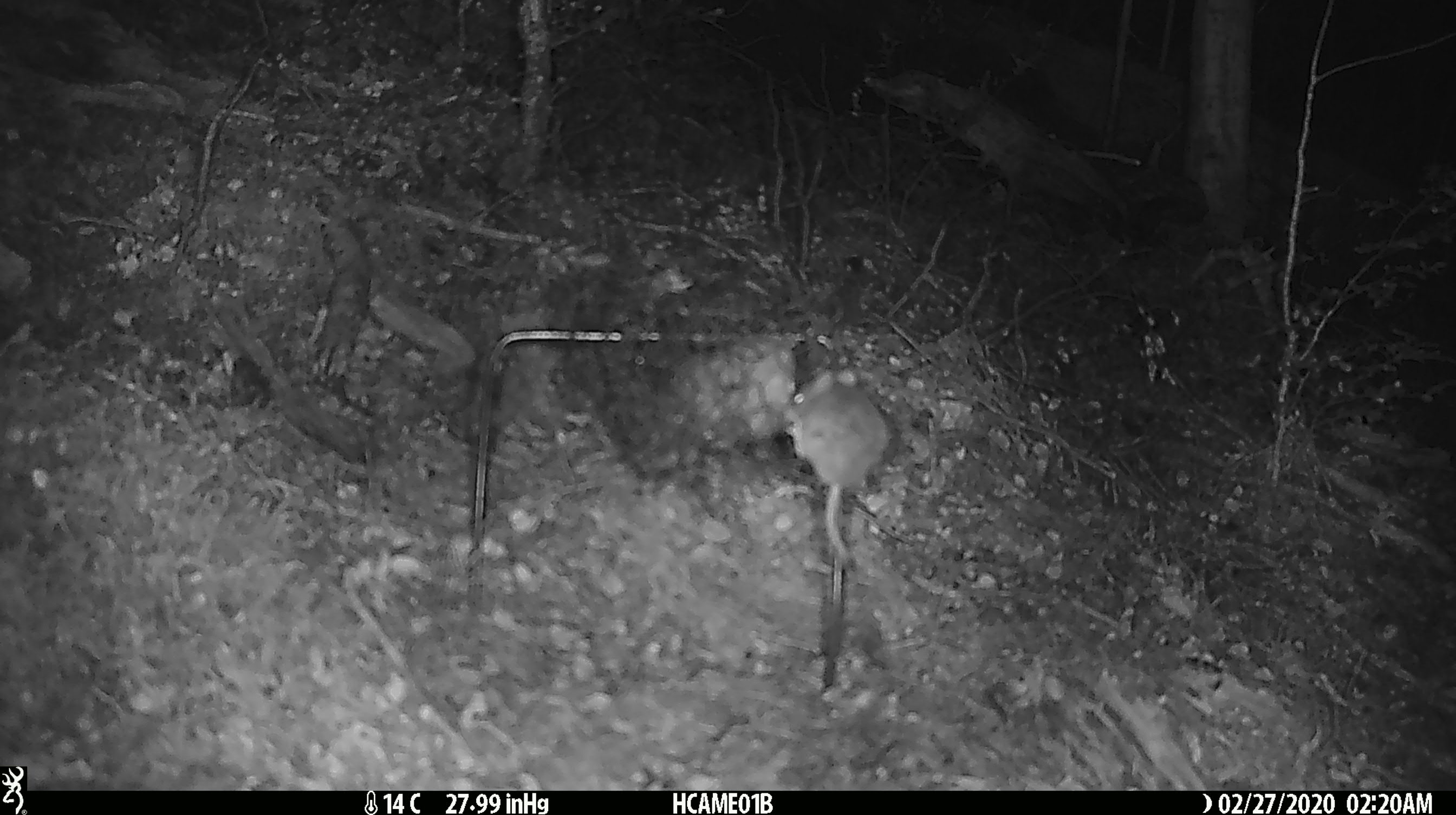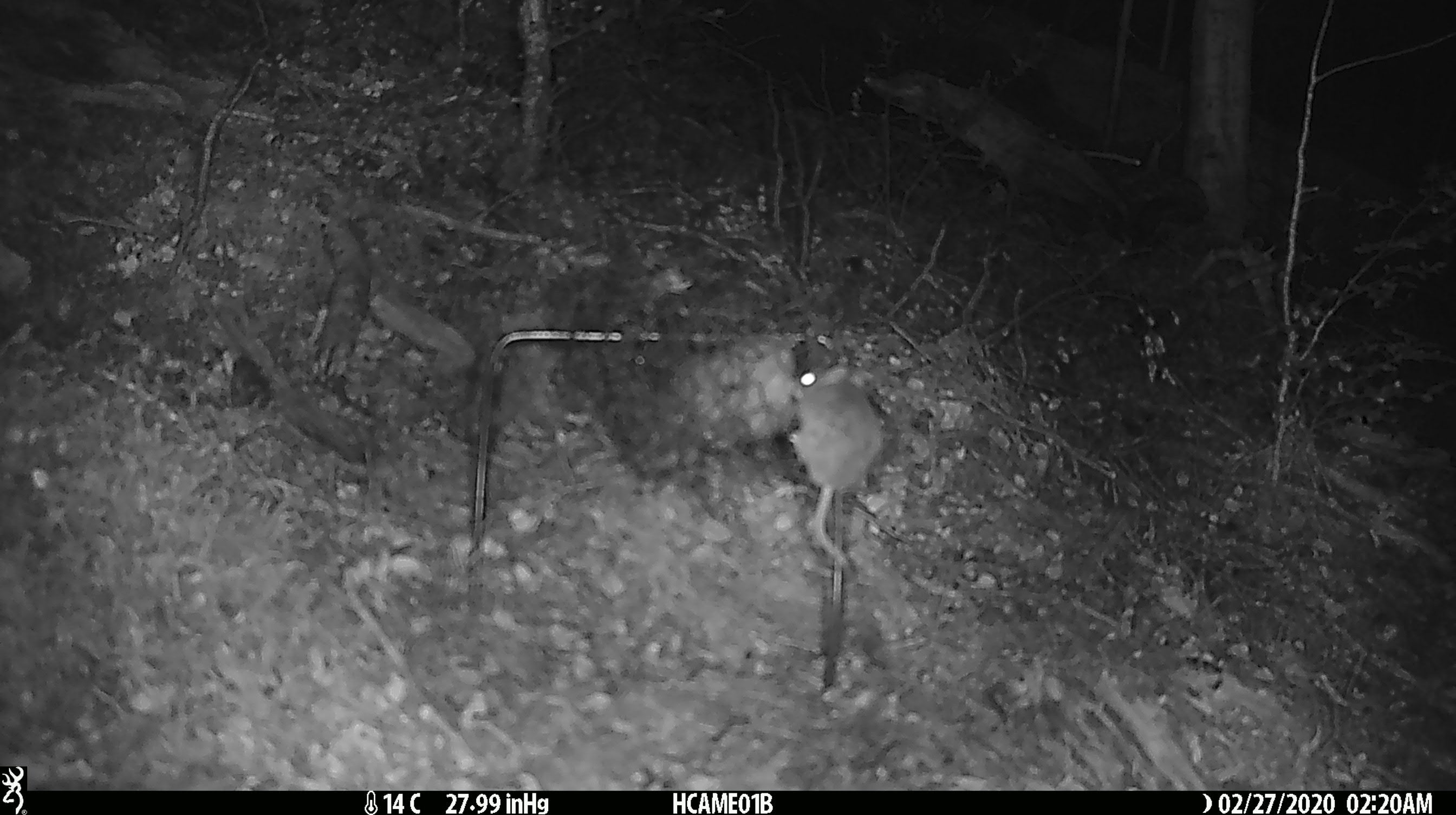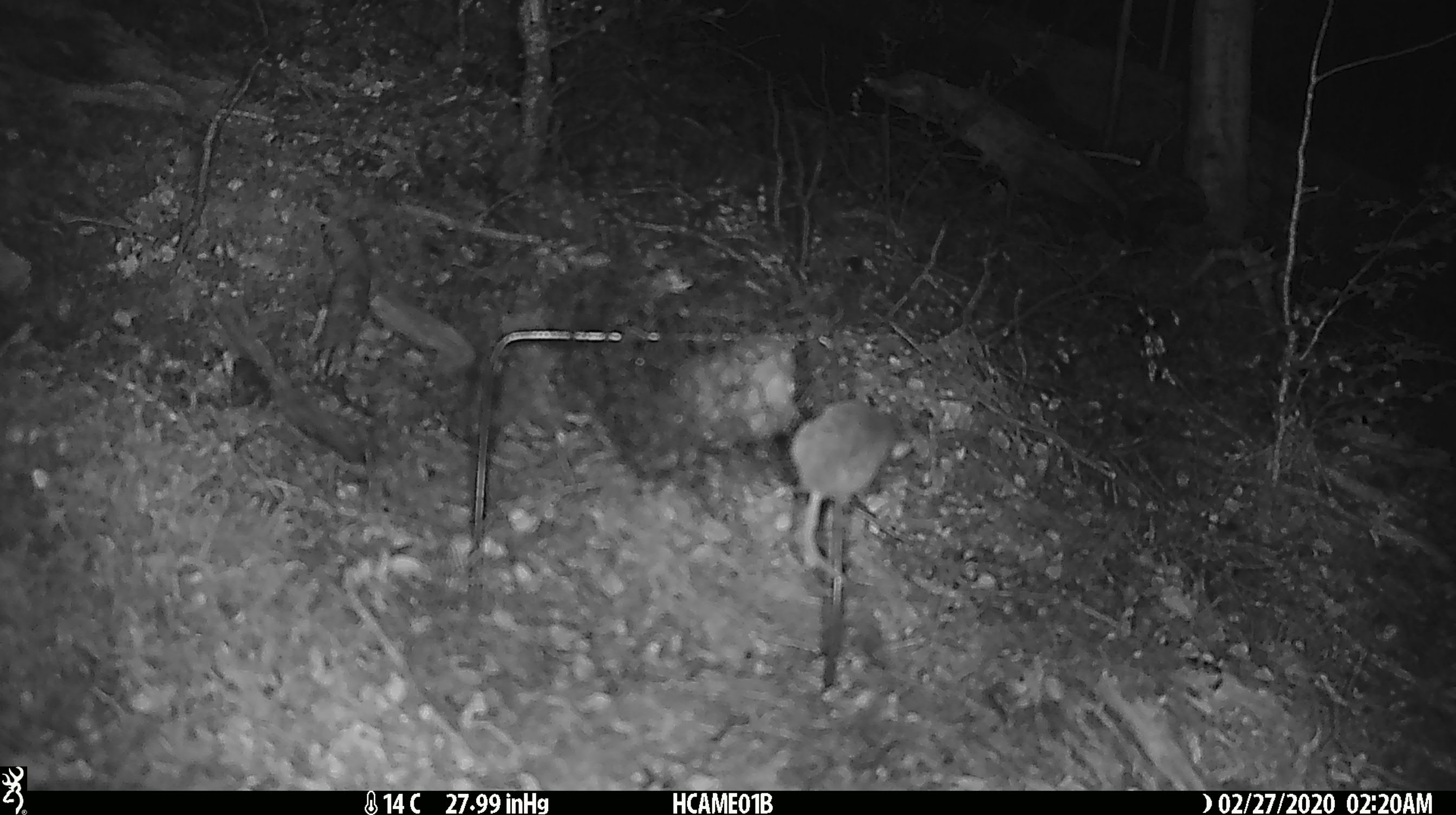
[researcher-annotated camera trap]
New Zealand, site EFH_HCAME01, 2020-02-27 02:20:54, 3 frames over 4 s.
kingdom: Animalia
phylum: Chordata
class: Mammalia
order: Rodentia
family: Muridae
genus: Mus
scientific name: Mus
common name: mouse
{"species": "mouse (Mus)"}